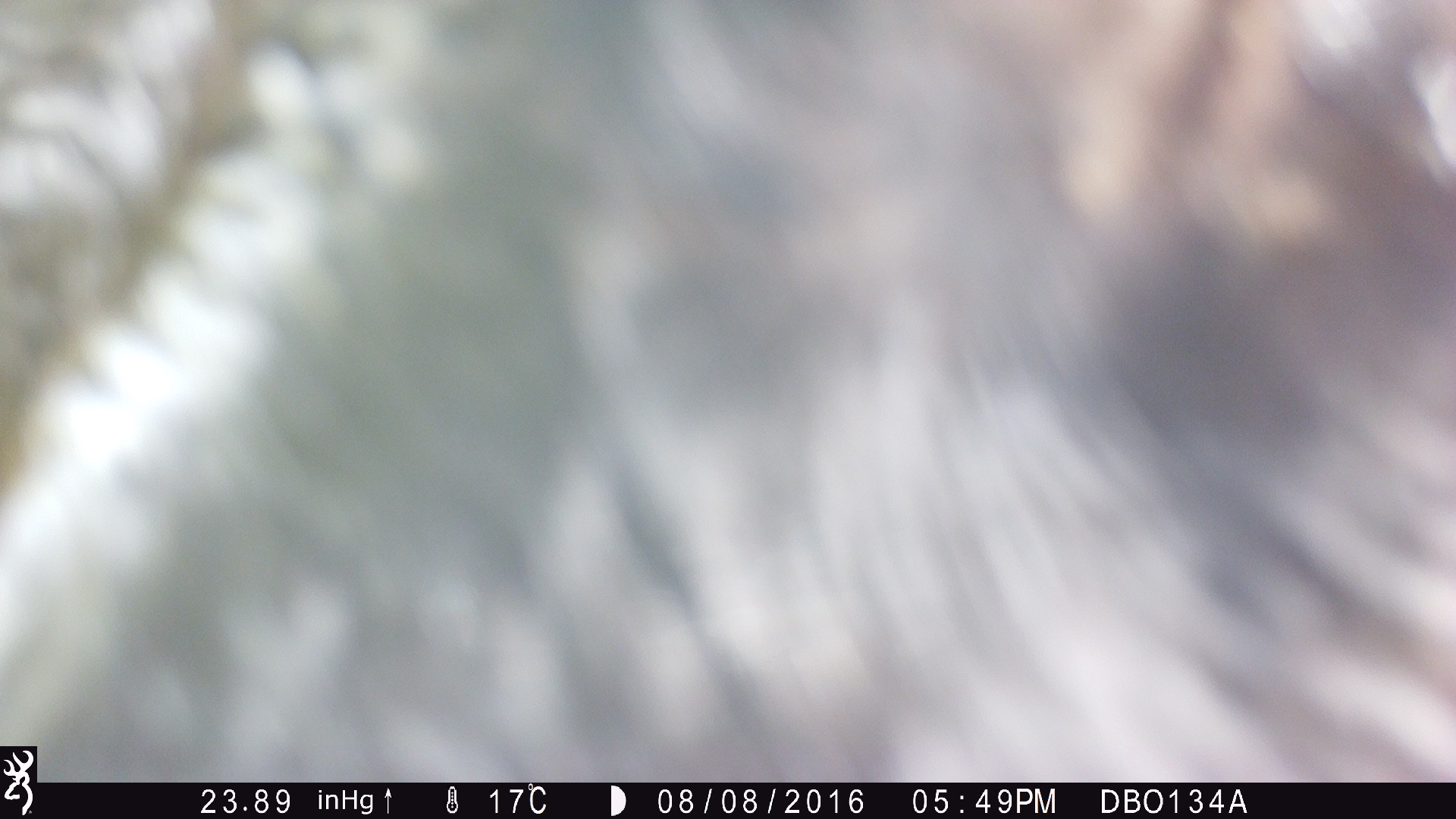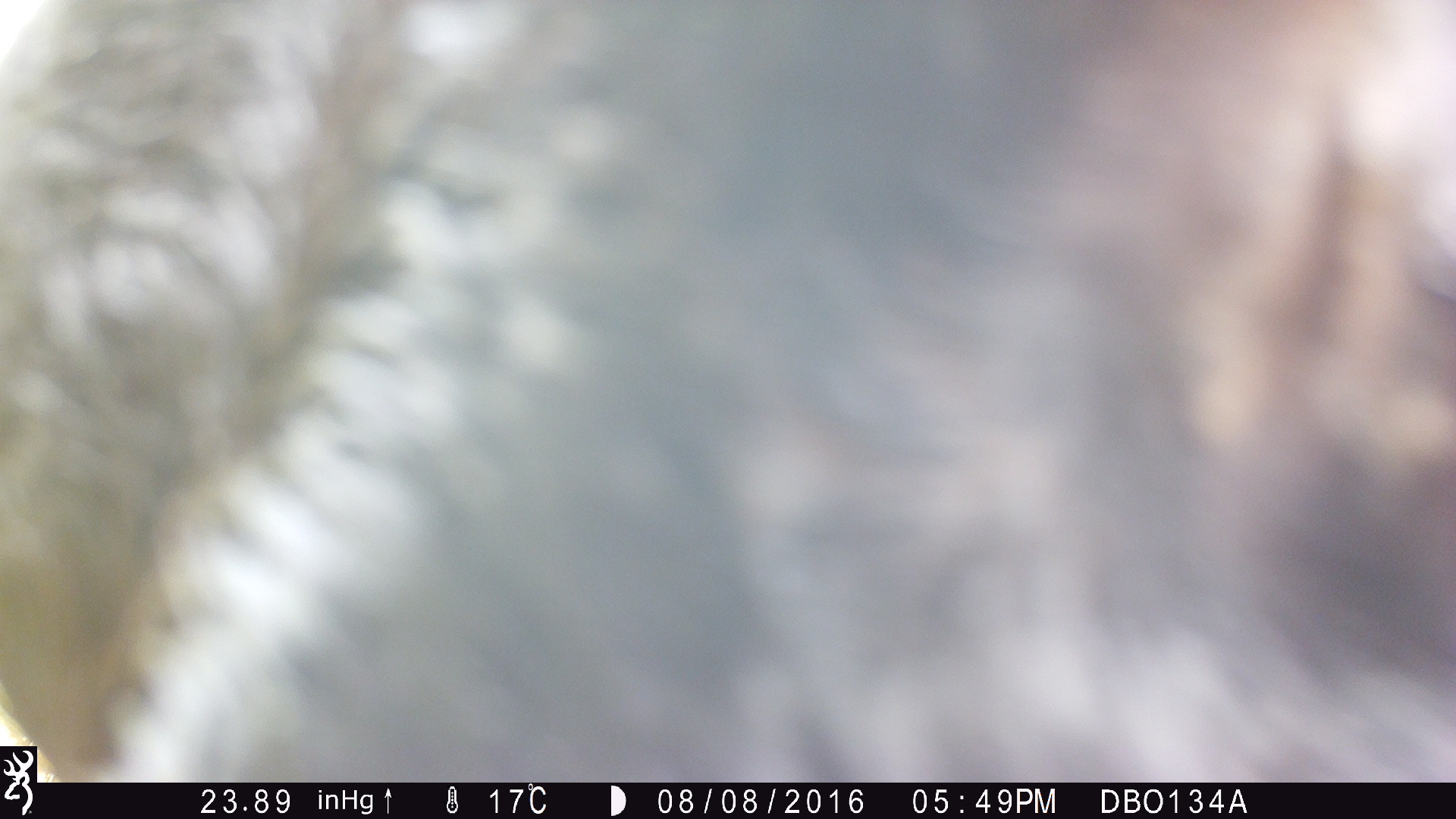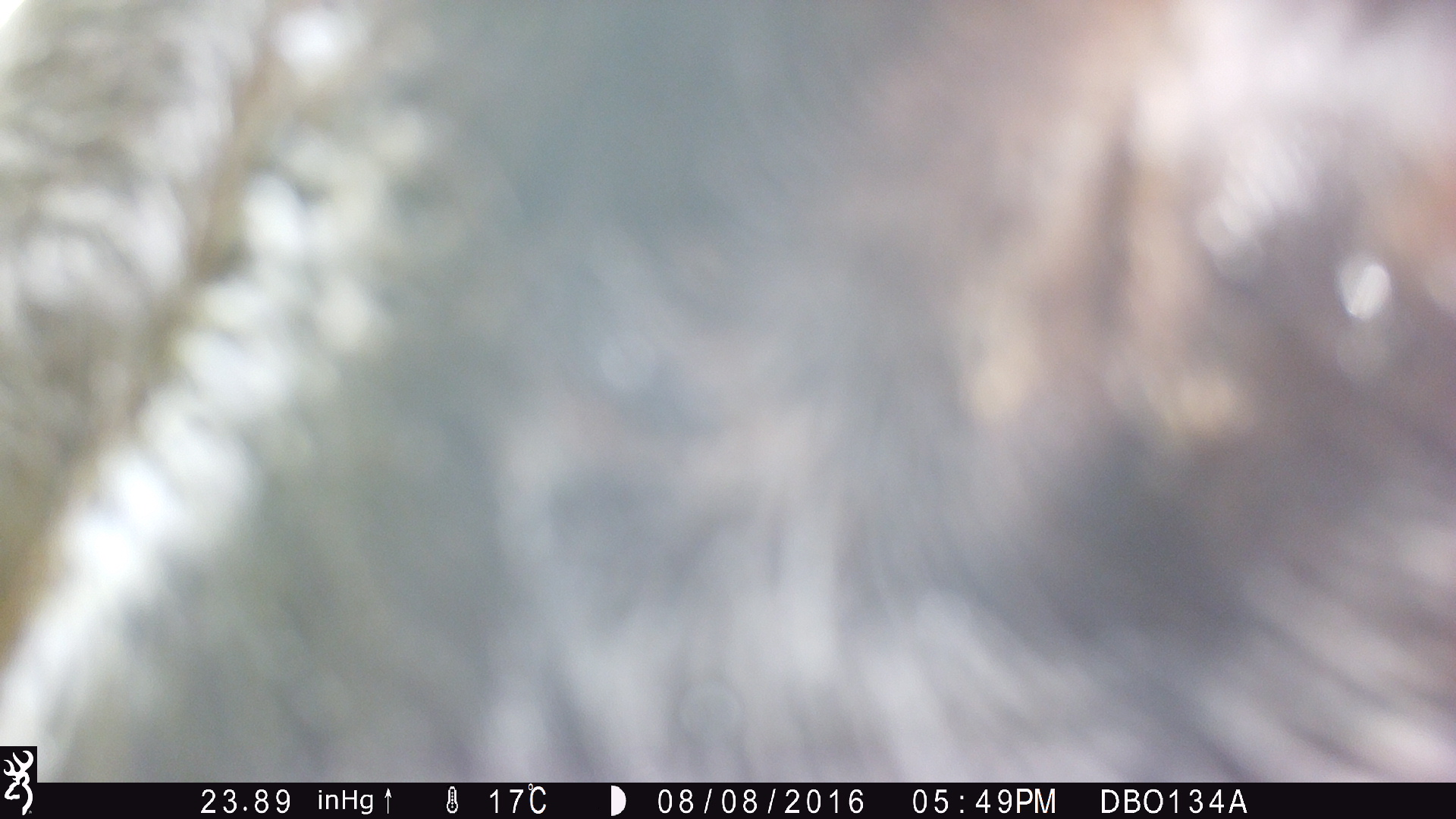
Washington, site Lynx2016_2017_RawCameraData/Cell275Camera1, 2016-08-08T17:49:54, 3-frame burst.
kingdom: Animalia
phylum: Chordata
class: Mammalia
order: Artiodactyla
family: Bovidae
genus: Bos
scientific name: Bos taurus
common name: domestic cattle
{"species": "domestic cattle (Bos taurus)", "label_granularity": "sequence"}